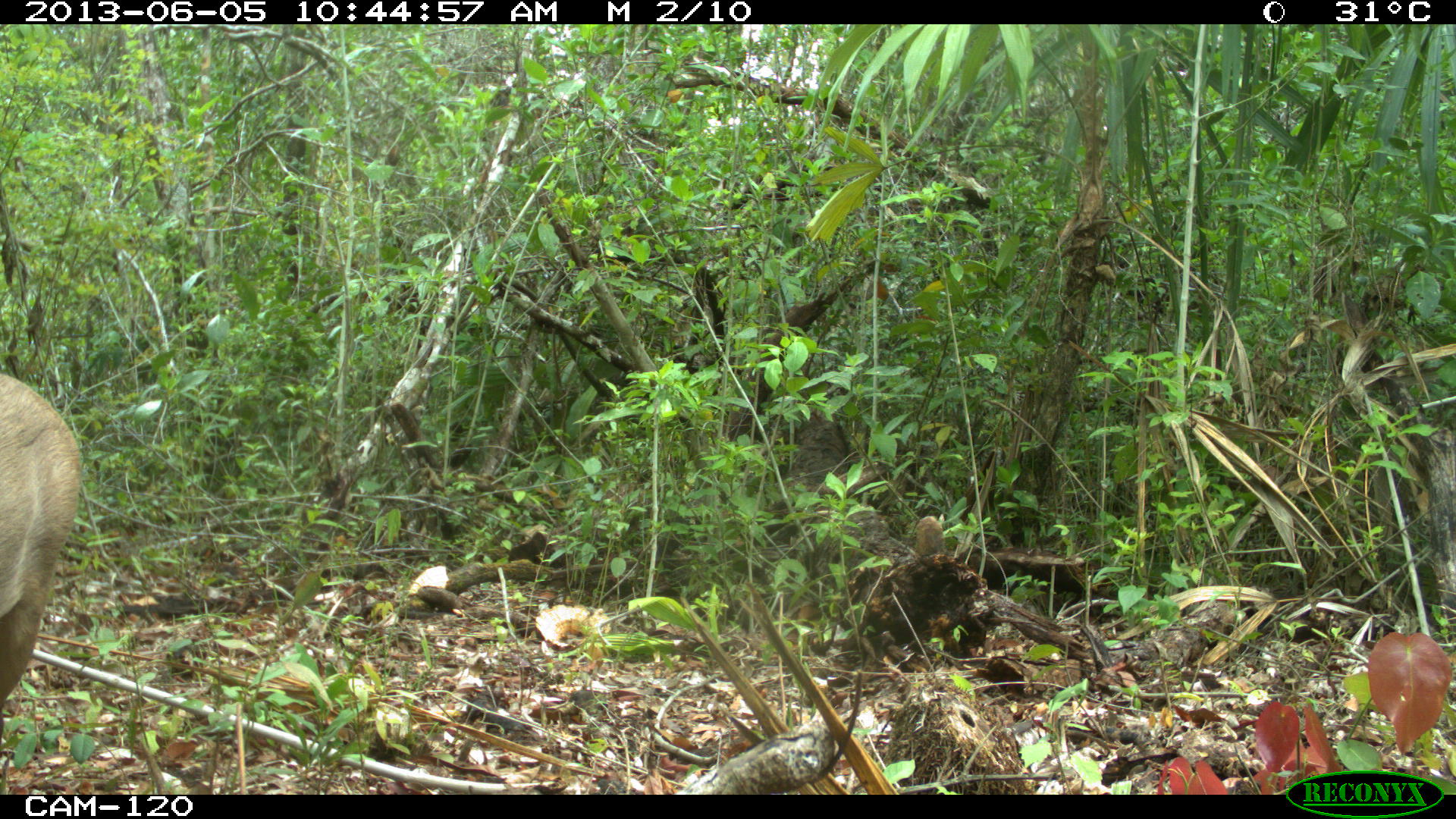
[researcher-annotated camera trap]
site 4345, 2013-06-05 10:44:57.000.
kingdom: Animalia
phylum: Chordata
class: Mammalia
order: Artiodactyla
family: Cervidae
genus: Odocoileus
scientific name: Odocoileus pandora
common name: yucatán brown brocket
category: mazama pandora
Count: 1.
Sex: female.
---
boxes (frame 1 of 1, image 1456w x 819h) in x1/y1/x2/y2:
mazama pandora: 0/375/85/715